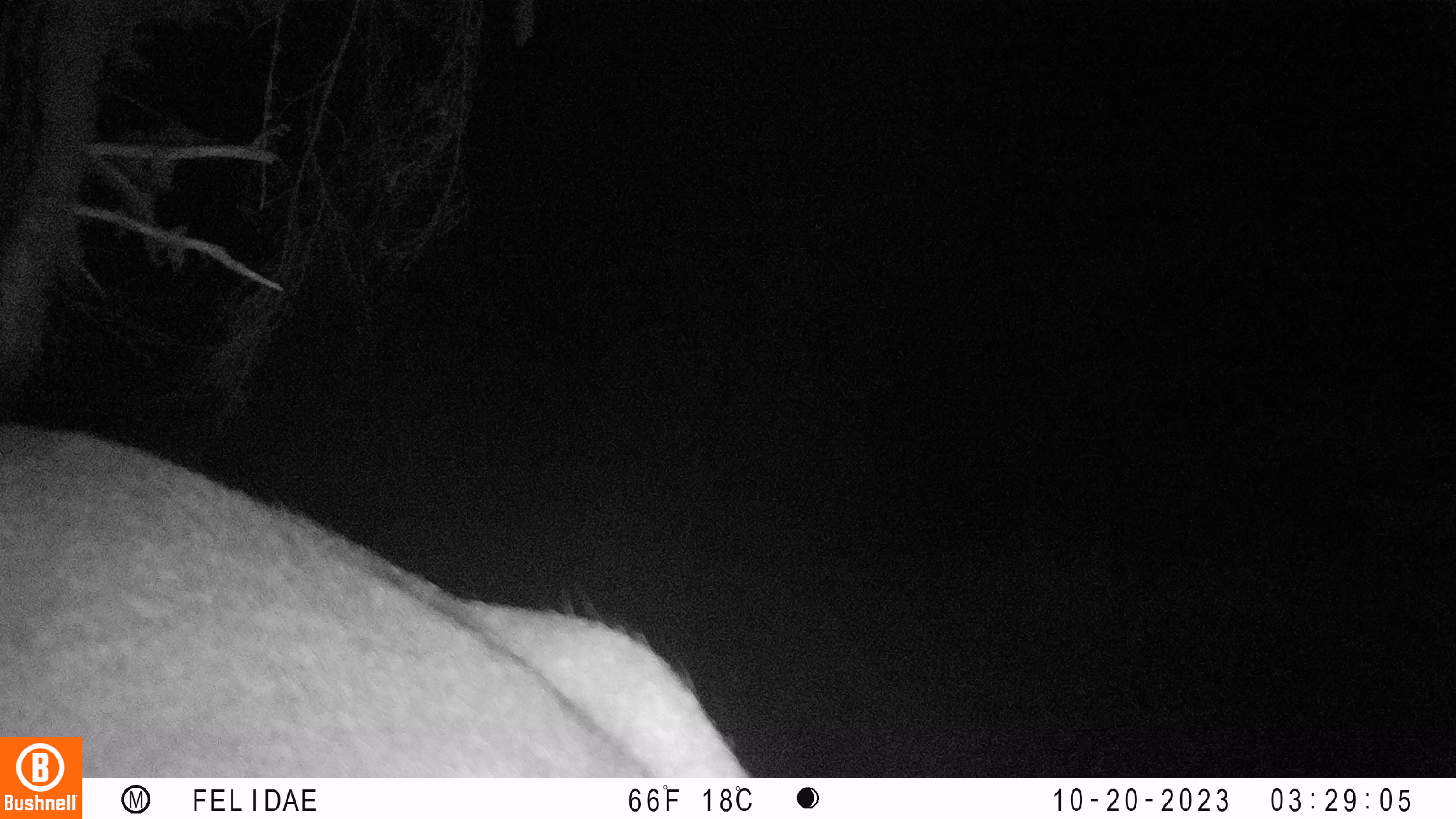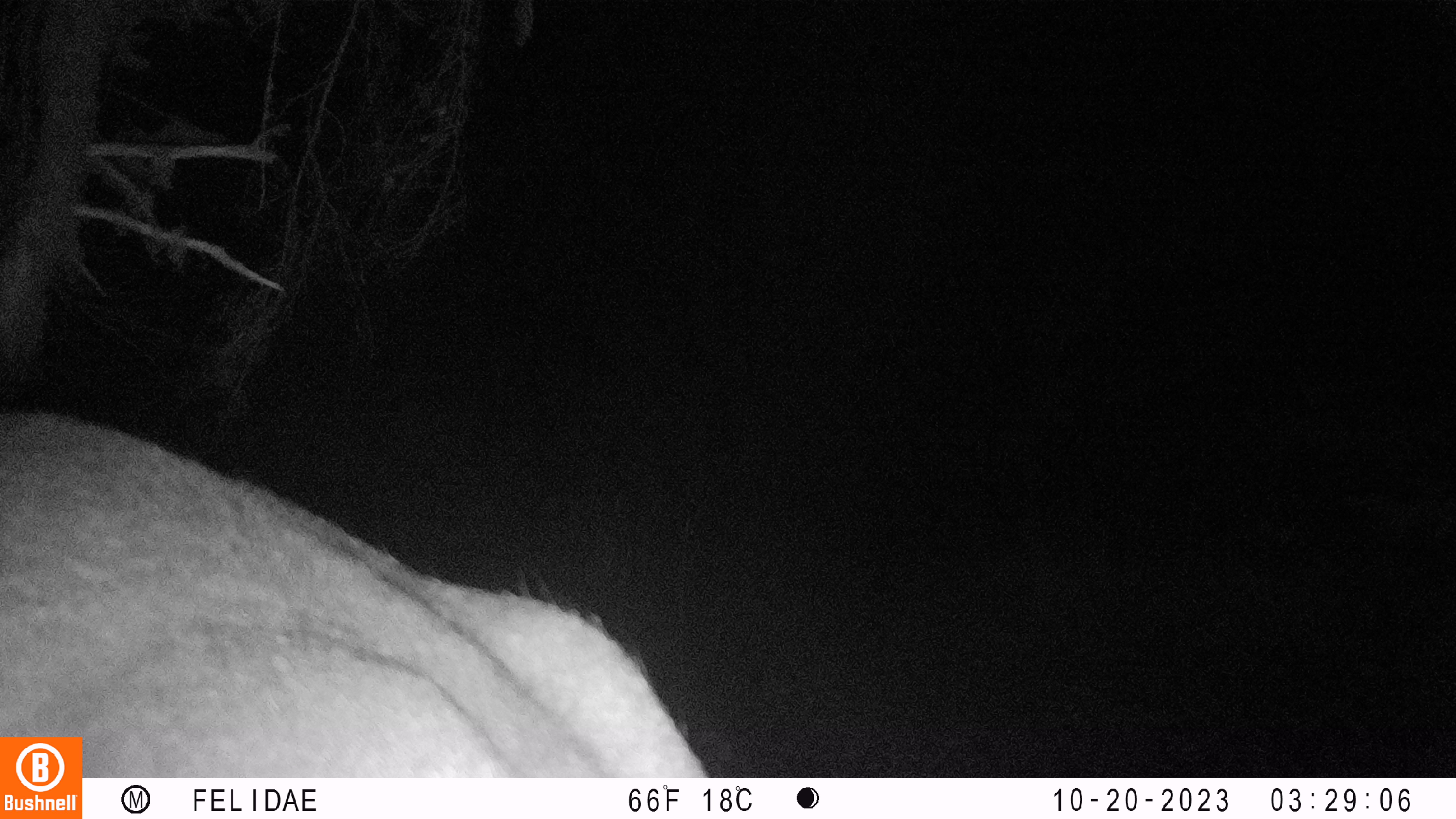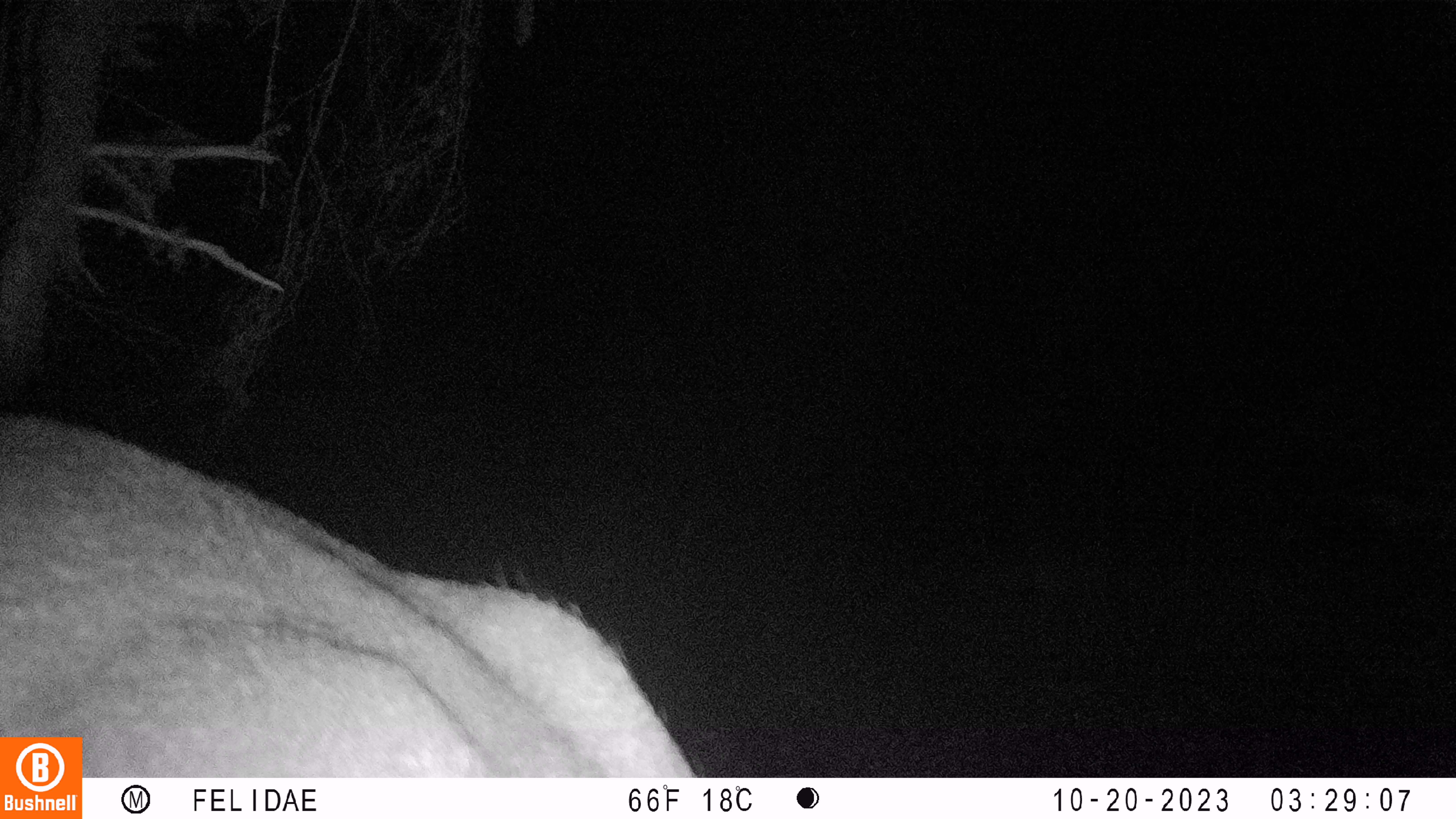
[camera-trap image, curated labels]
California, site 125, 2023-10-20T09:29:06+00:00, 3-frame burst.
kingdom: Animalia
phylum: Chordata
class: Mammalia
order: Artiodactyla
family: Cervidae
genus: Odocoileus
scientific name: Odocoileus hemionus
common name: mule deer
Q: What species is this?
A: Mule deer (Odocoileus hemionus).